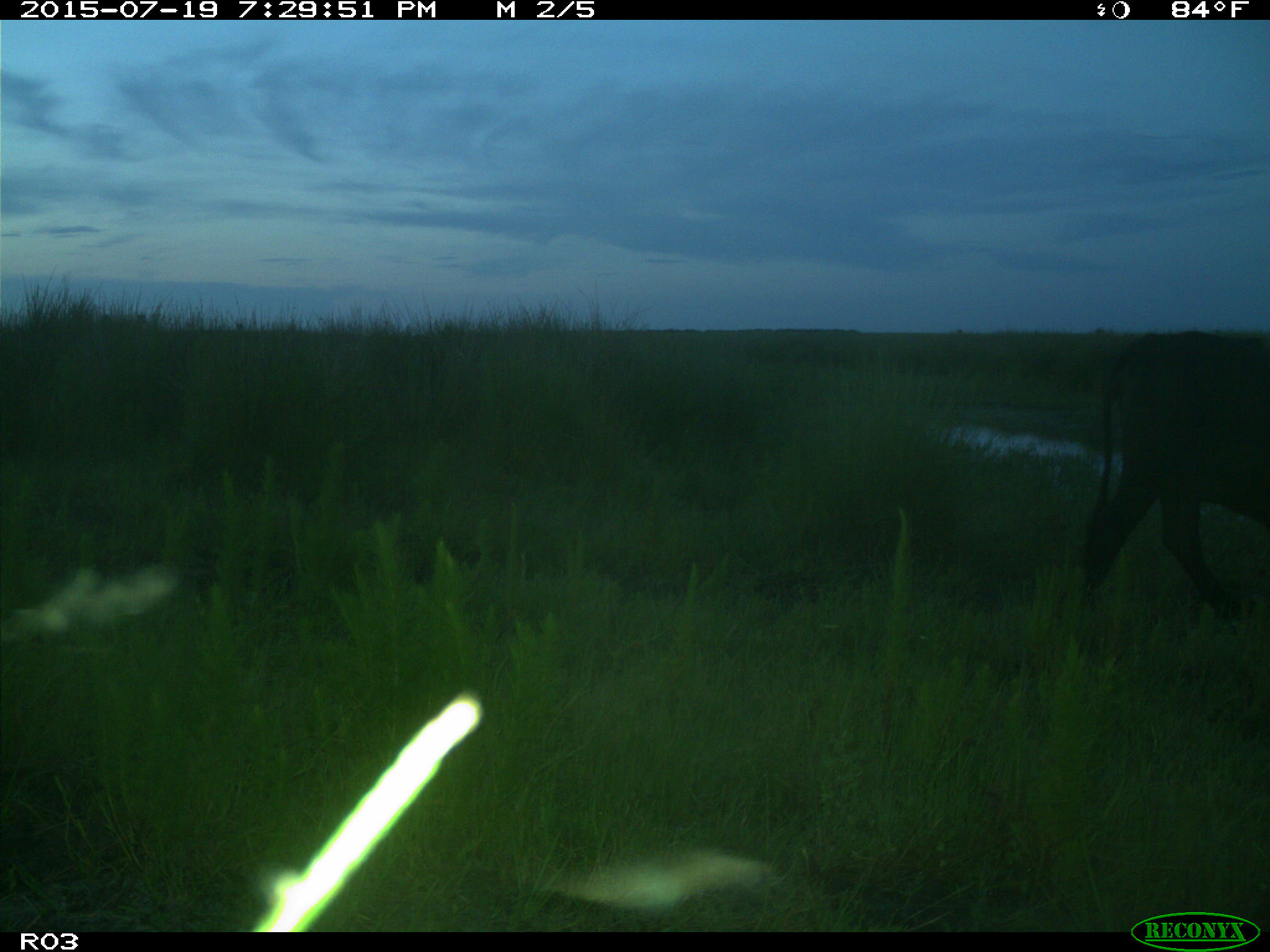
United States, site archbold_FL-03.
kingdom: Animalia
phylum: Chordata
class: Mammalia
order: Artiodactyla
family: Bovidae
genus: Bos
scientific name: Bos taurus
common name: domestic cow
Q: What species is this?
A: Bos taurus (domestic cow).